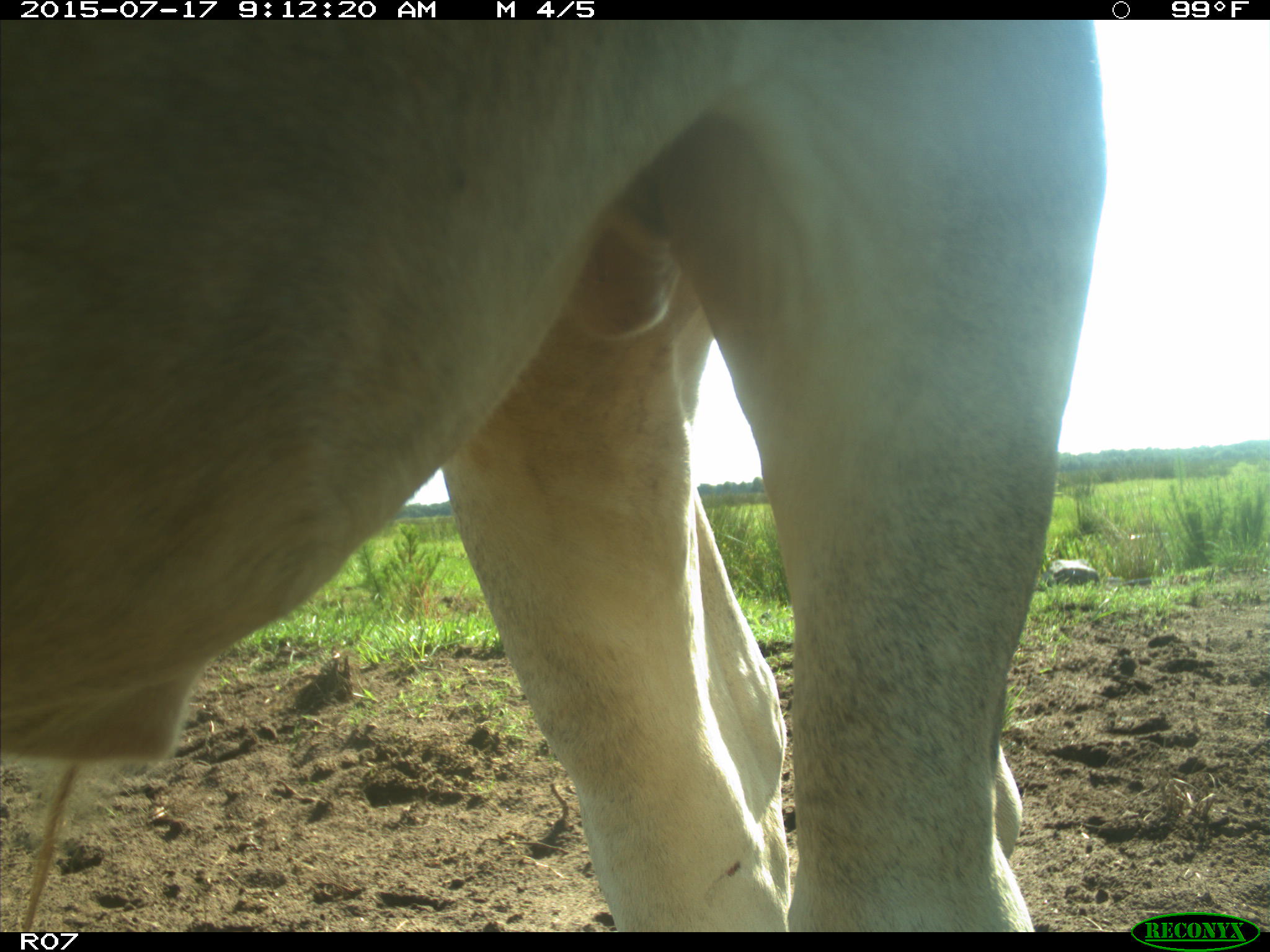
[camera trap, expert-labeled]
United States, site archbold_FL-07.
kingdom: Animalia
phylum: Chordata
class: Mammalia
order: Artiodactyla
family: Bovidae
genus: Bos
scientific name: Bos taurus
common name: domestic cow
Bos taurus (domestic cow).